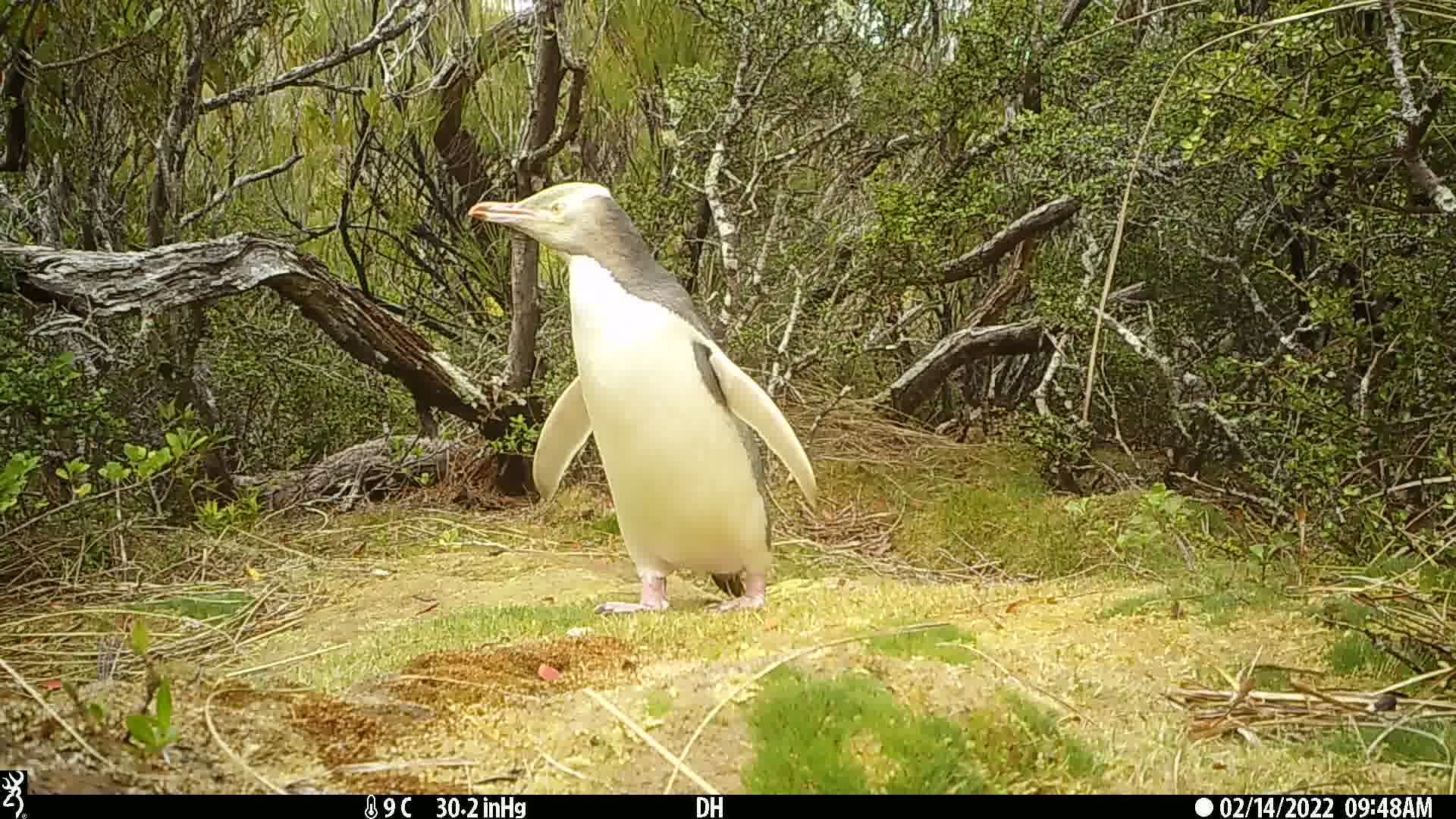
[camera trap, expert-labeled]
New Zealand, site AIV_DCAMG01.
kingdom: Animalia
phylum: Chordata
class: Aves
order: Sphenisciformes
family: Spheniscidae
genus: Megadyptes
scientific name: Megadyptes antipodes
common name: yellow-eyed penguin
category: yellow eyed penguin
Yellow eyed penguin (yellow-eyed penguin) (Megadyptes antipodes).